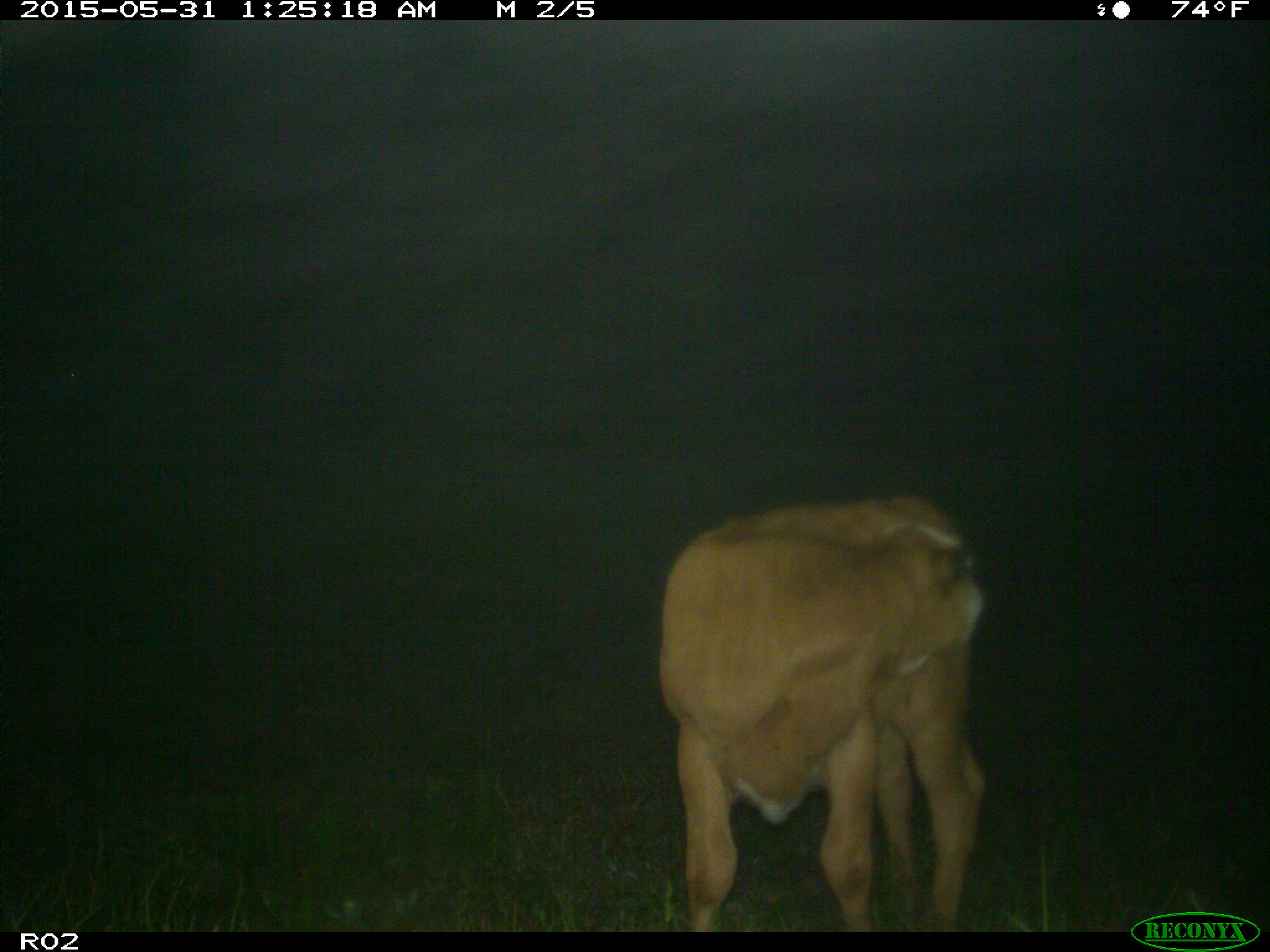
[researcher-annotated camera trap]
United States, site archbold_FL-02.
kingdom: Animalia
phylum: Chordata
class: Mammalia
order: Artiodactyla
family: Bovidae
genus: Bos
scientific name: Bos taurus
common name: domestic cow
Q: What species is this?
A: Bos taurus (domestic cow).